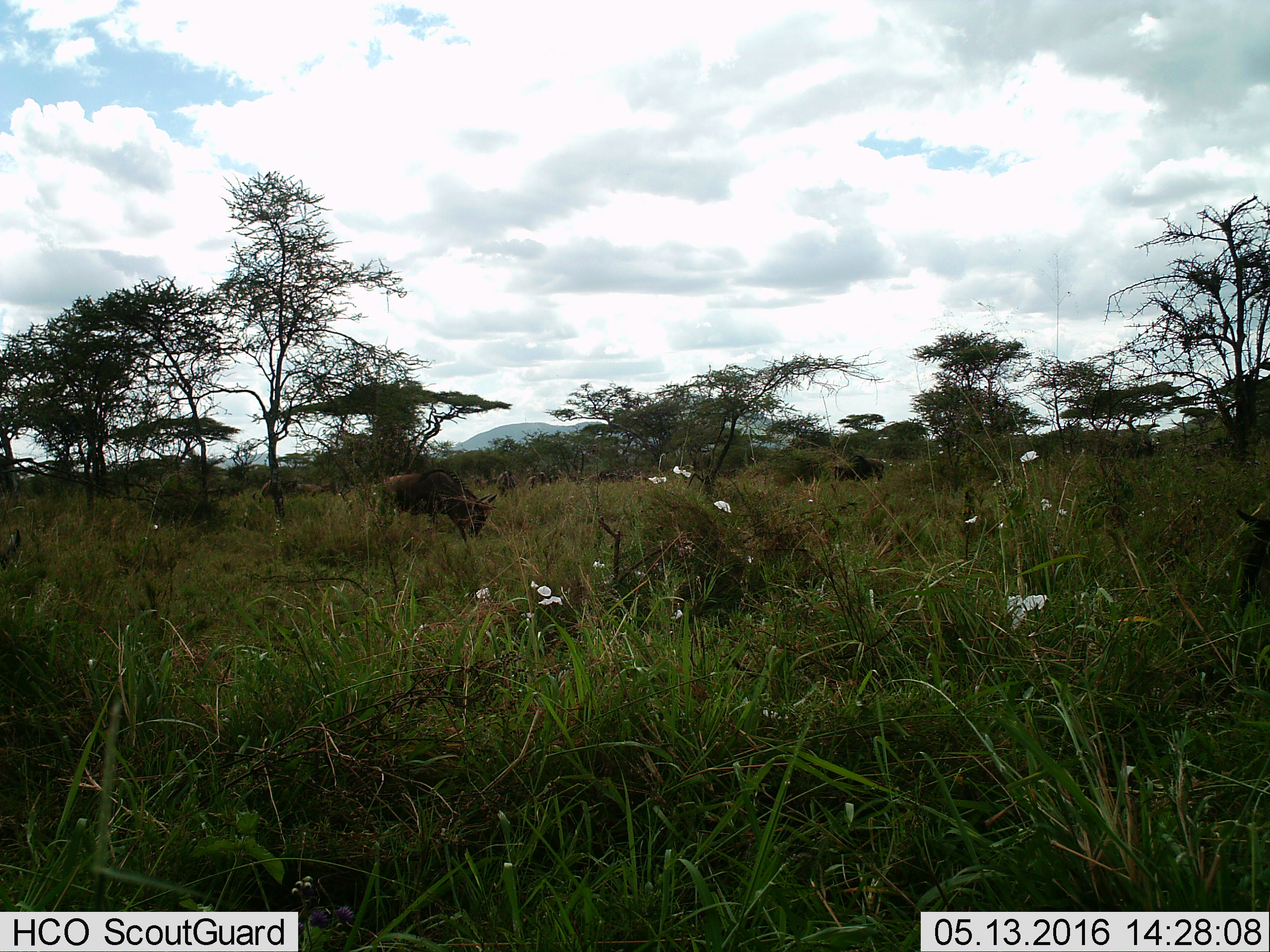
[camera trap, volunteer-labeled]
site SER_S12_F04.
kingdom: Animalia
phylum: Chordata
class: Mammalia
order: Artiodactyla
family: Bovidae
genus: Connochaetes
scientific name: Connochaetes taurinus taurinus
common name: blue wildebeest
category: wildebeestblue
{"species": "wildebeestblue (blue wildebeest) (Connochaetes taurinus taurinus)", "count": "10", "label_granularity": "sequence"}